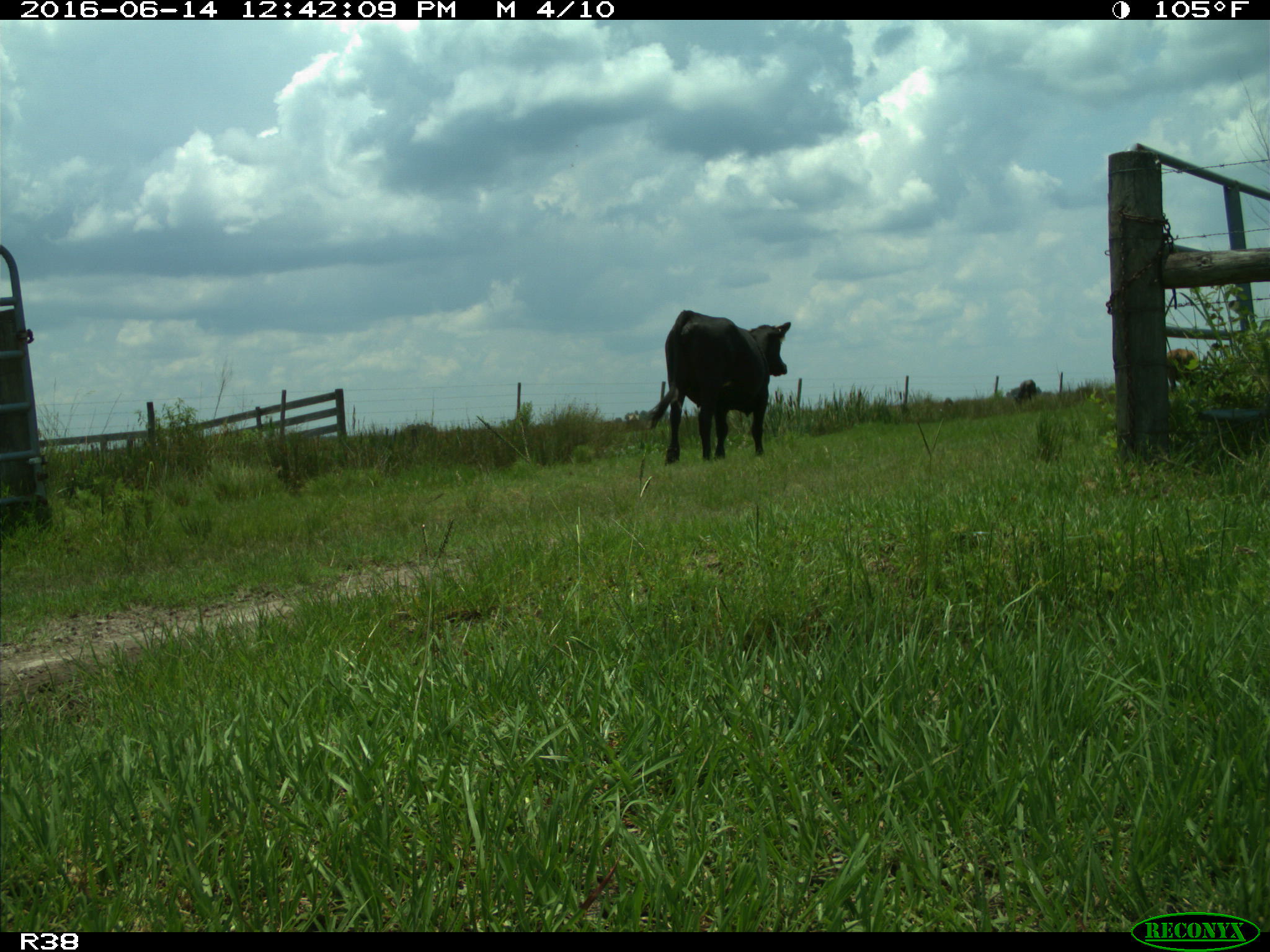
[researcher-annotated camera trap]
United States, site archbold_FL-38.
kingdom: Animalia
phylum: Chordata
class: Mammalia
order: Artiodactyla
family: Bovidae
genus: Bos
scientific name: Bos taurus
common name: domestic cow